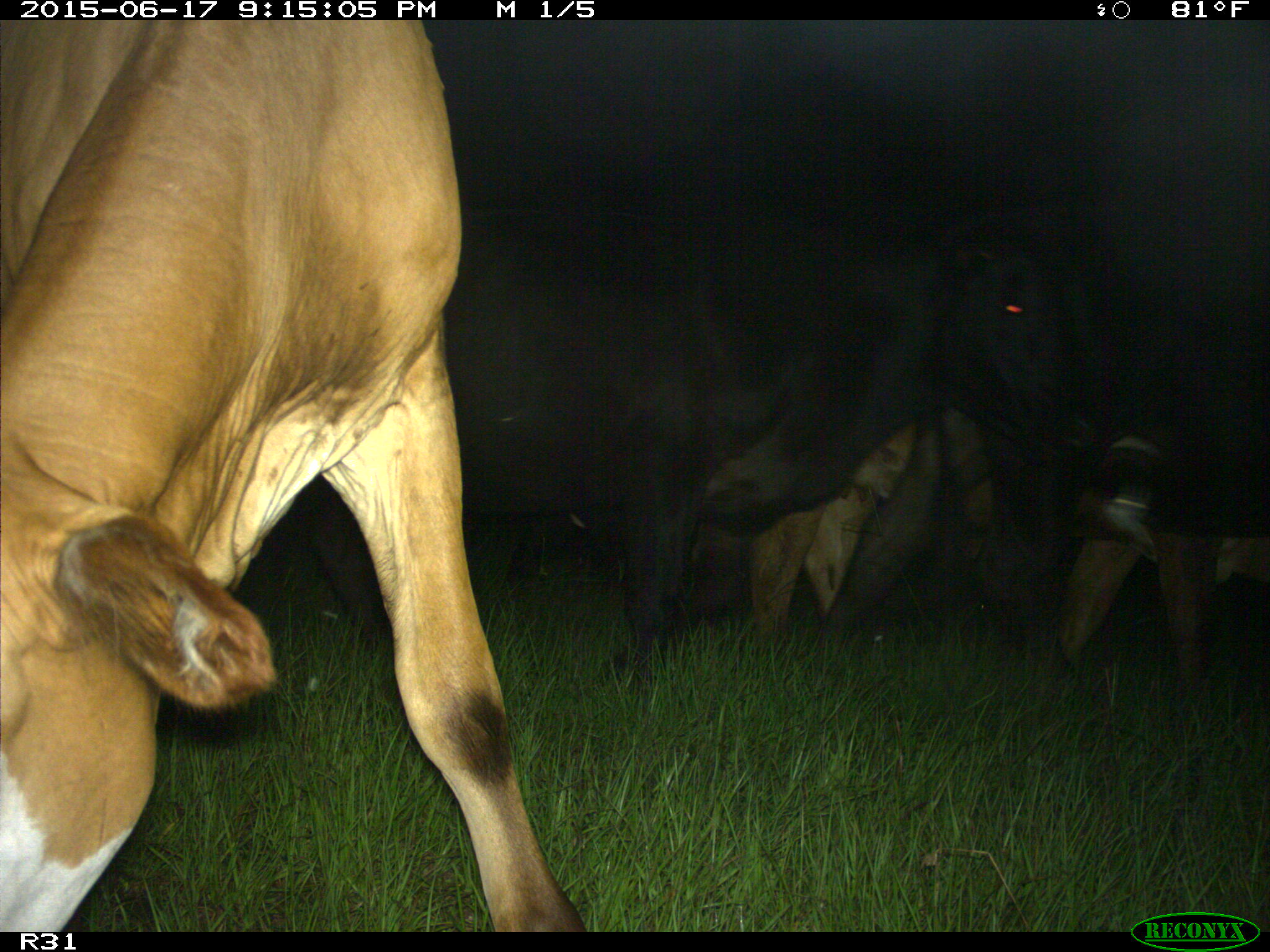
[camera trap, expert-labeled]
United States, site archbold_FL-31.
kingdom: Animalia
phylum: Chordata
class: Mammalia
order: Artiodactyla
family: Bovidae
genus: Bos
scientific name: Bos taurus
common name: domestic cow